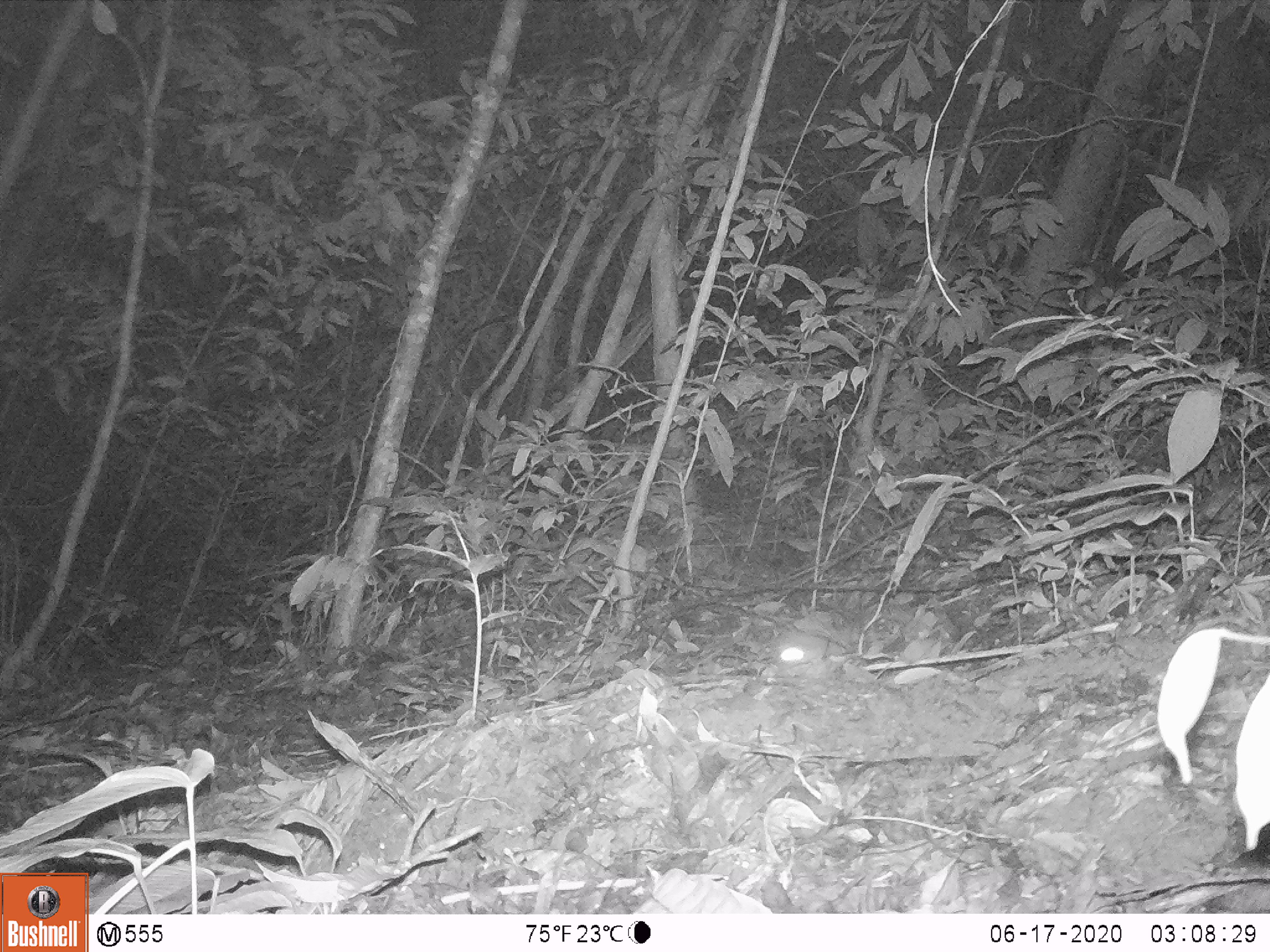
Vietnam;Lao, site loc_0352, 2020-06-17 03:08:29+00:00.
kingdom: Animalia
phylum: Chordata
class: Mammalia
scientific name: Mammalia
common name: mammal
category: unidentified small mammal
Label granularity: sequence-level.